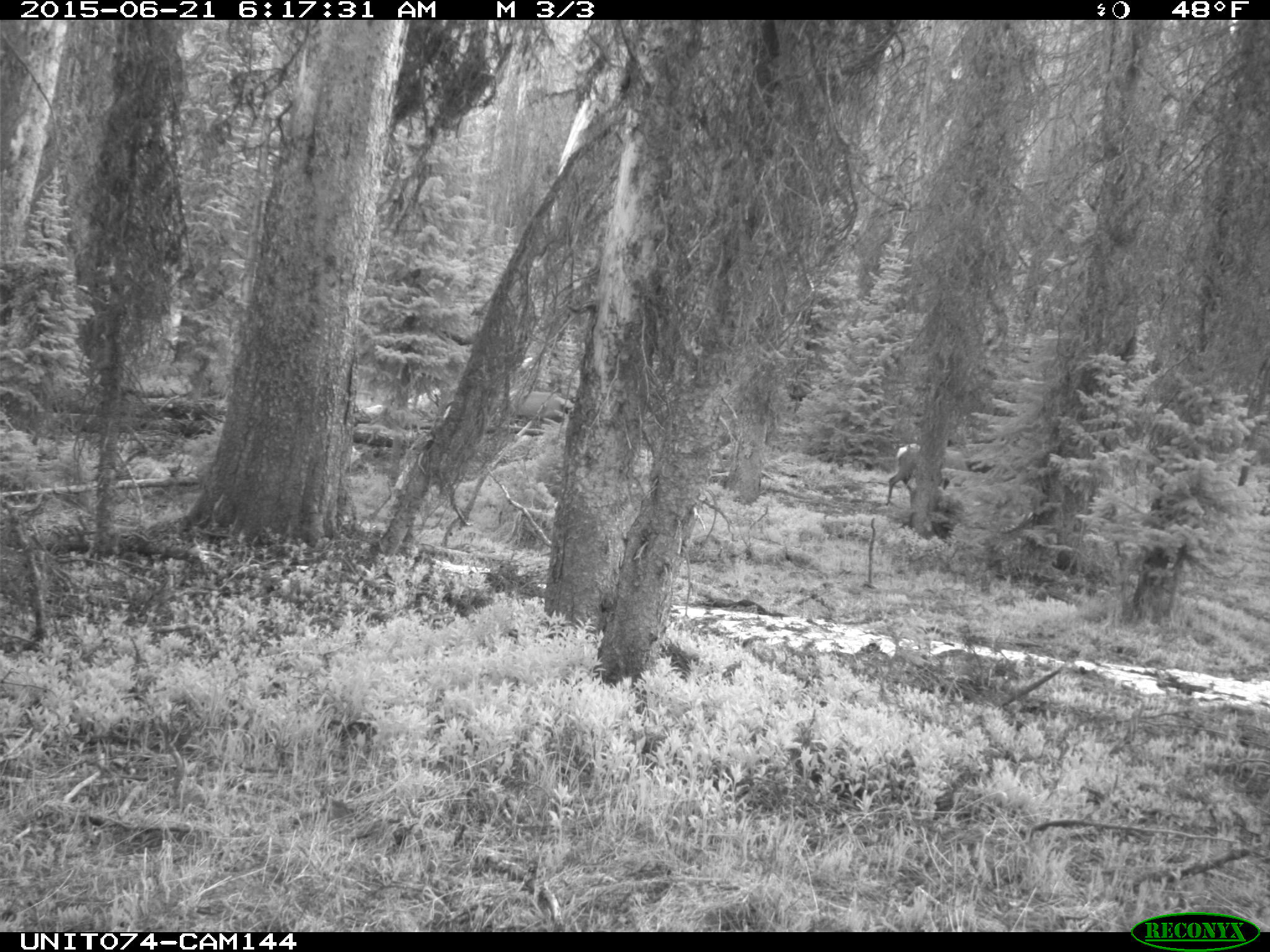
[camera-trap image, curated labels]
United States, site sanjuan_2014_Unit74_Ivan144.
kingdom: Animalia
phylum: Chordata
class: Mammalia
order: Artiodactyla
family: Cervidae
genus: Cervus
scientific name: Cervus elaphus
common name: red deer